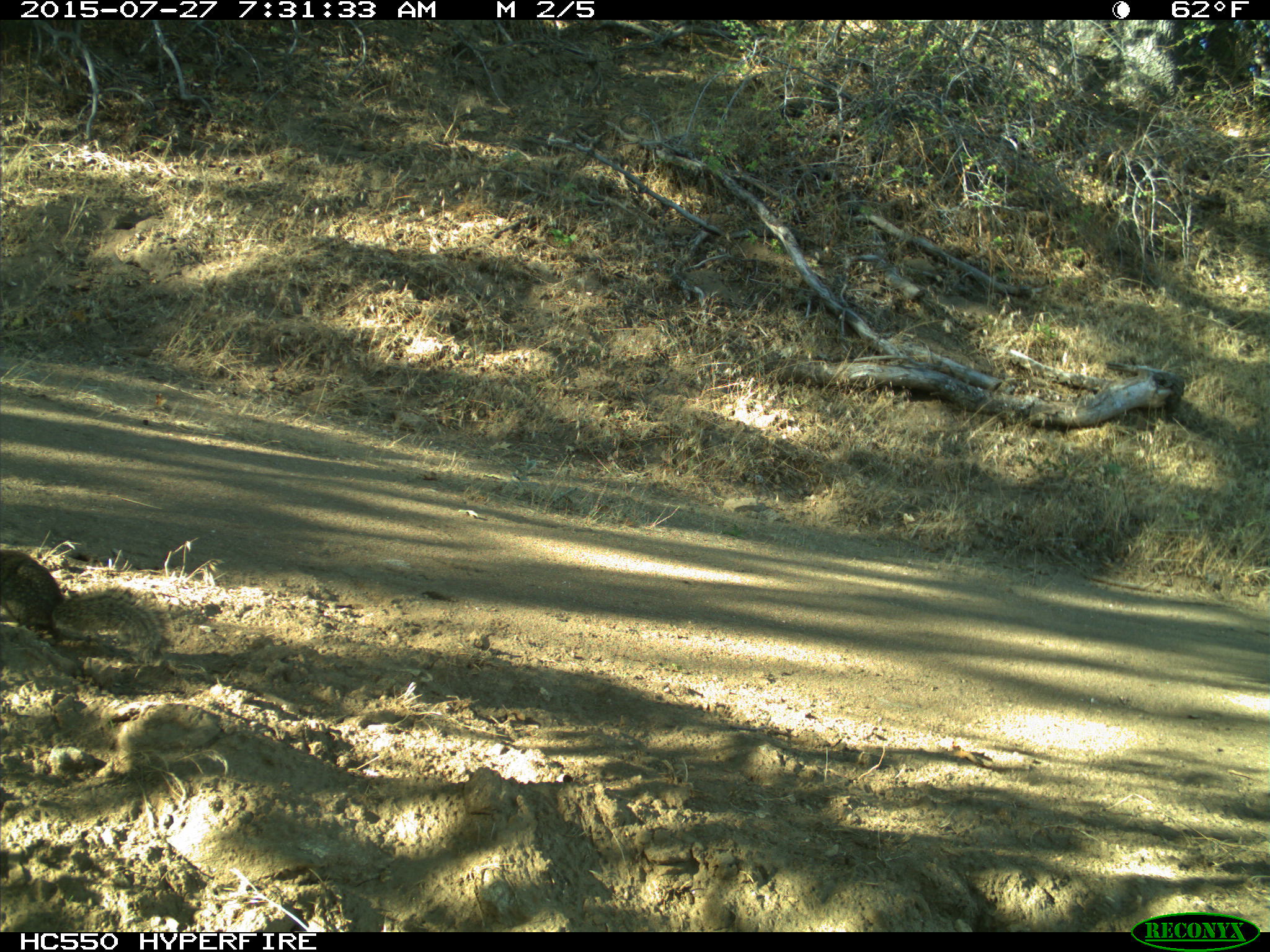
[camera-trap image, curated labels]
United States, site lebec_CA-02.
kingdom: Animalia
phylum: Chordata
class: Mammalia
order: Rodentia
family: Sciuridae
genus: Otospermophilus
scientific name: Otospermophilus beecheyi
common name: california ground squirrel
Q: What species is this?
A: Otospermophilus beecheyi (california ground squirrel).